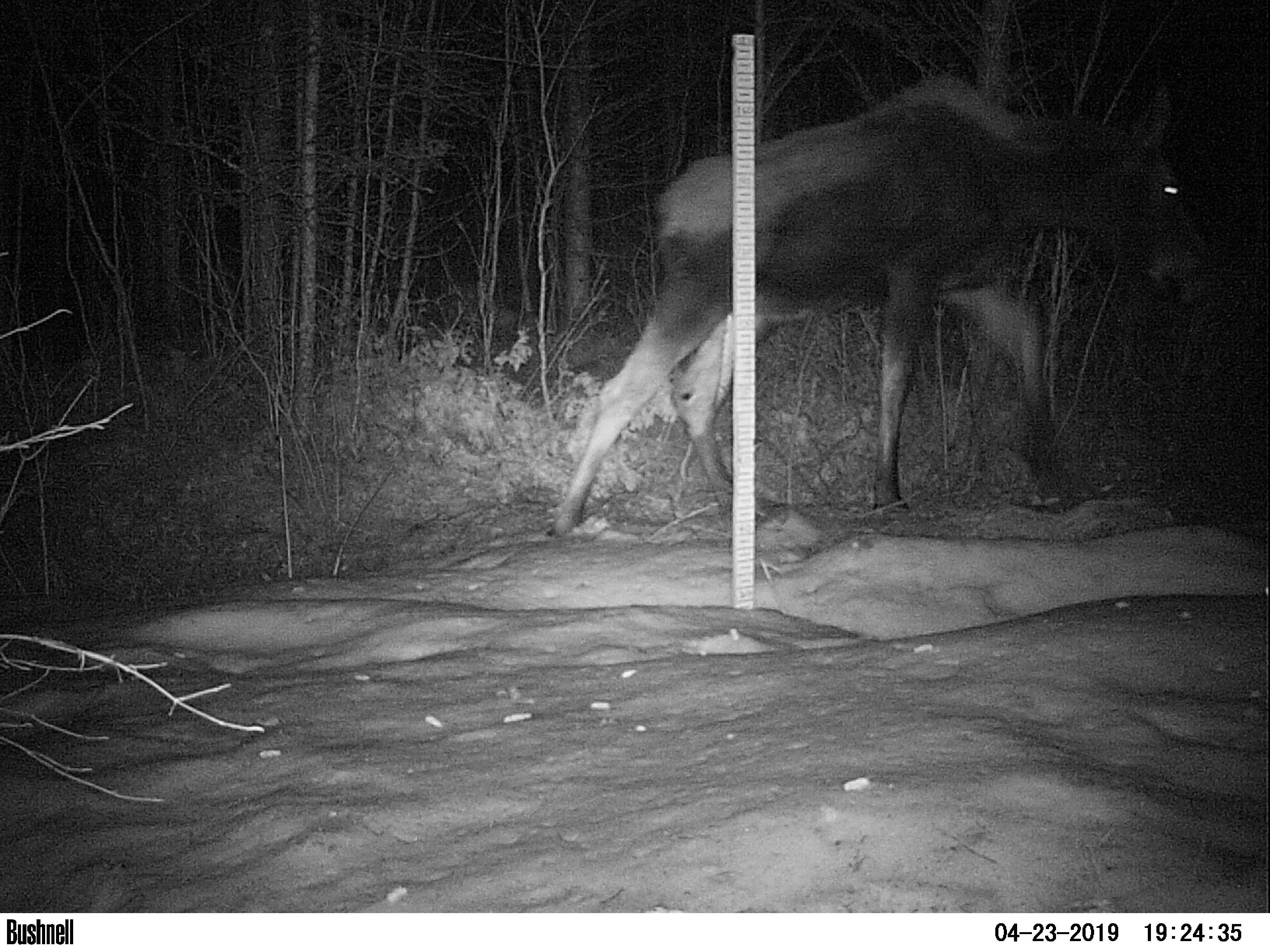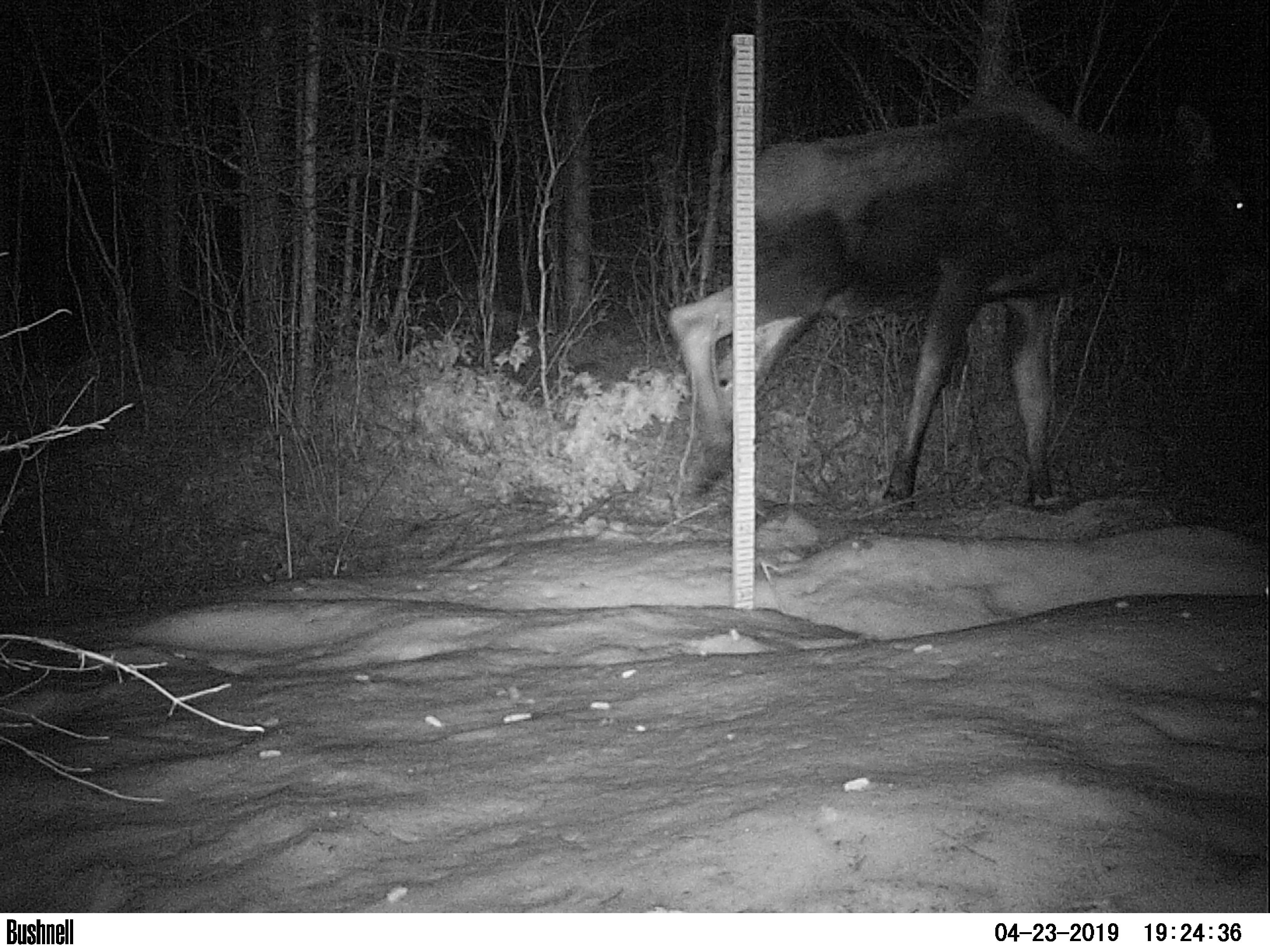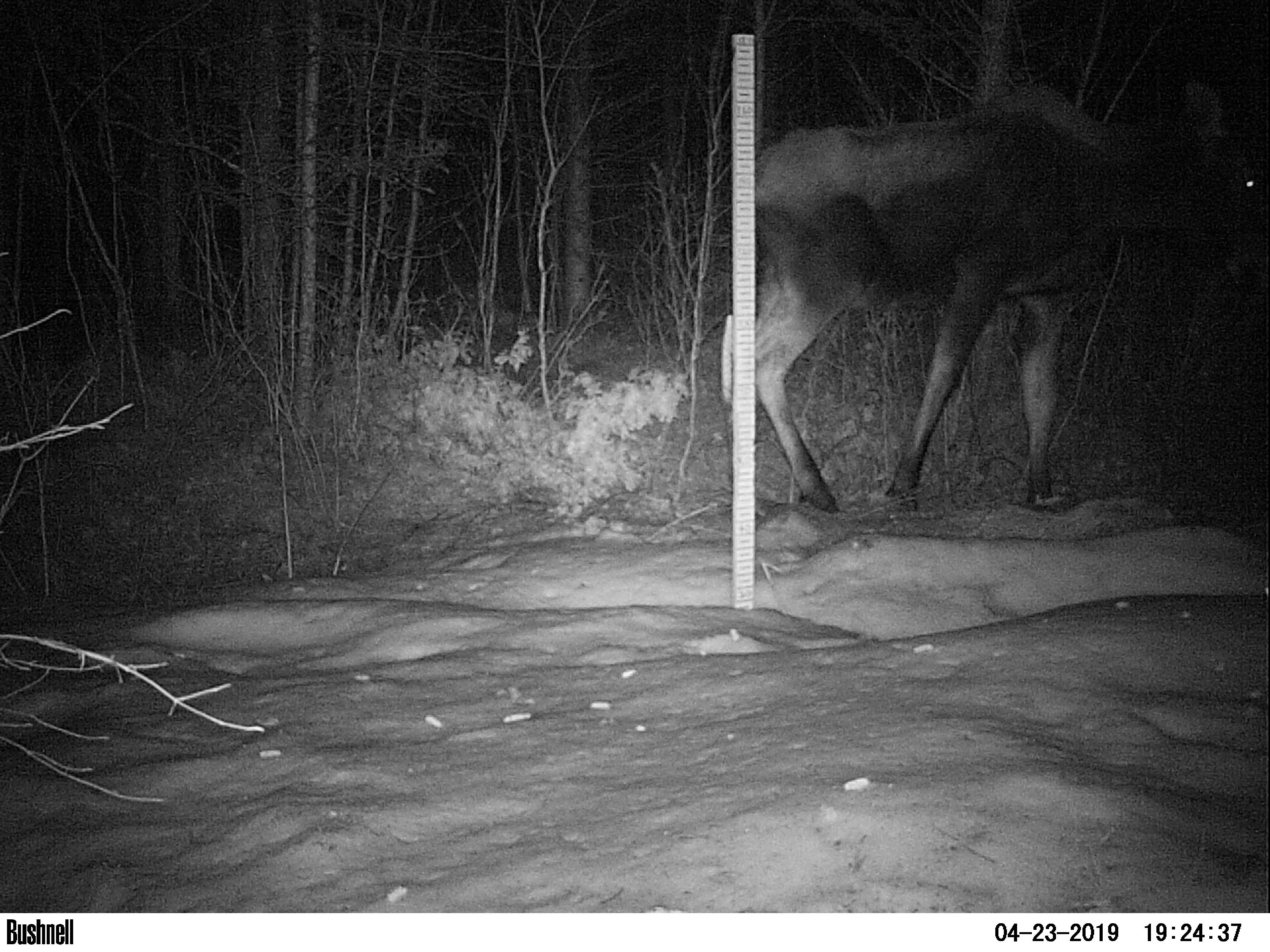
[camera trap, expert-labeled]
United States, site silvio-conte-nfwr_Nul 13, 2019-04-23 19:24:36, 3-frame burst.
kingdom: Animalia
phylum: Chordata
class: Mammalia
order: Artiodactyla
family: Cervidae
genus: Alces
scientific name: Alces alces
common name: moose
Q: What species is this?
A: Moose (Alces alces).